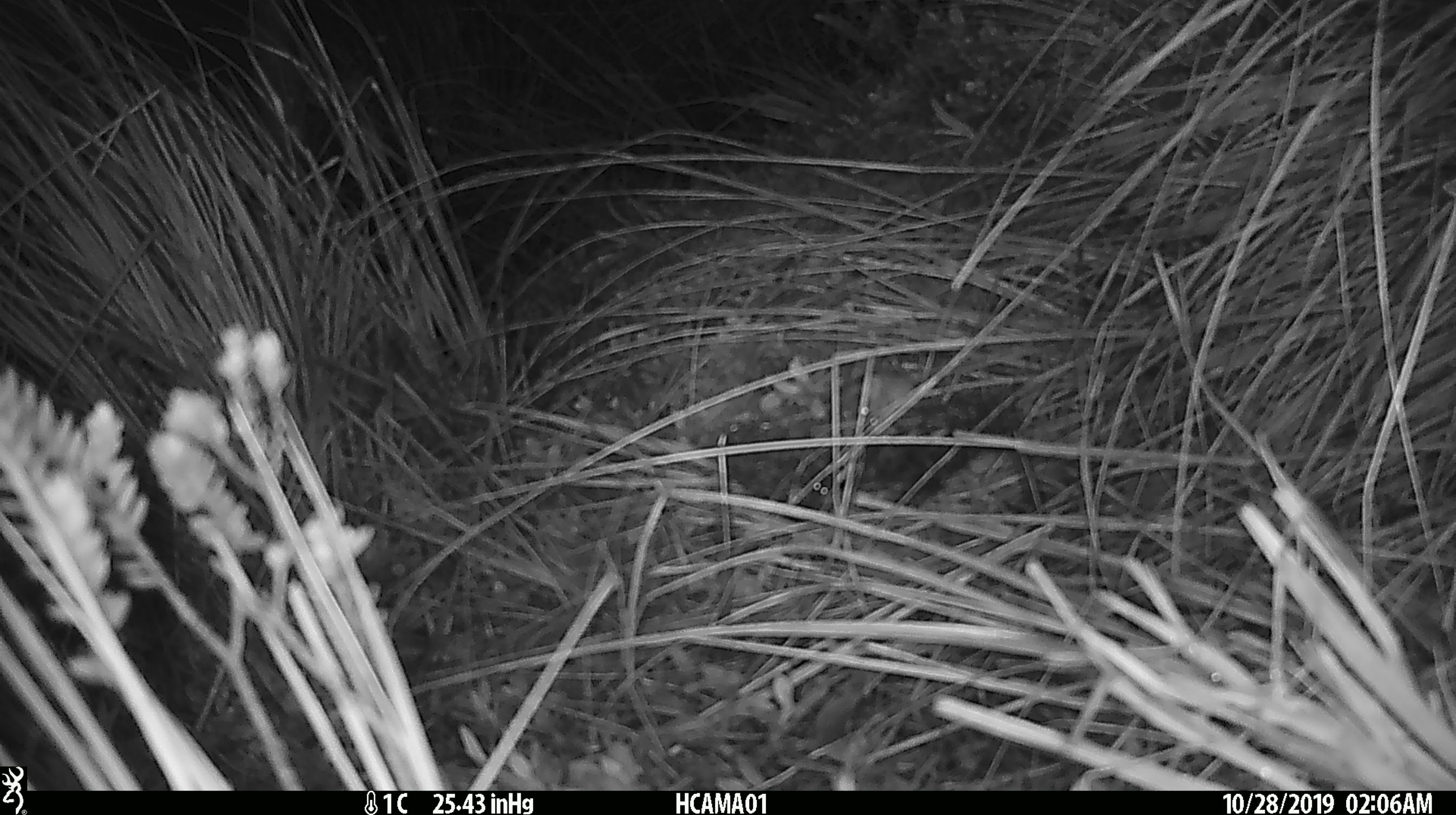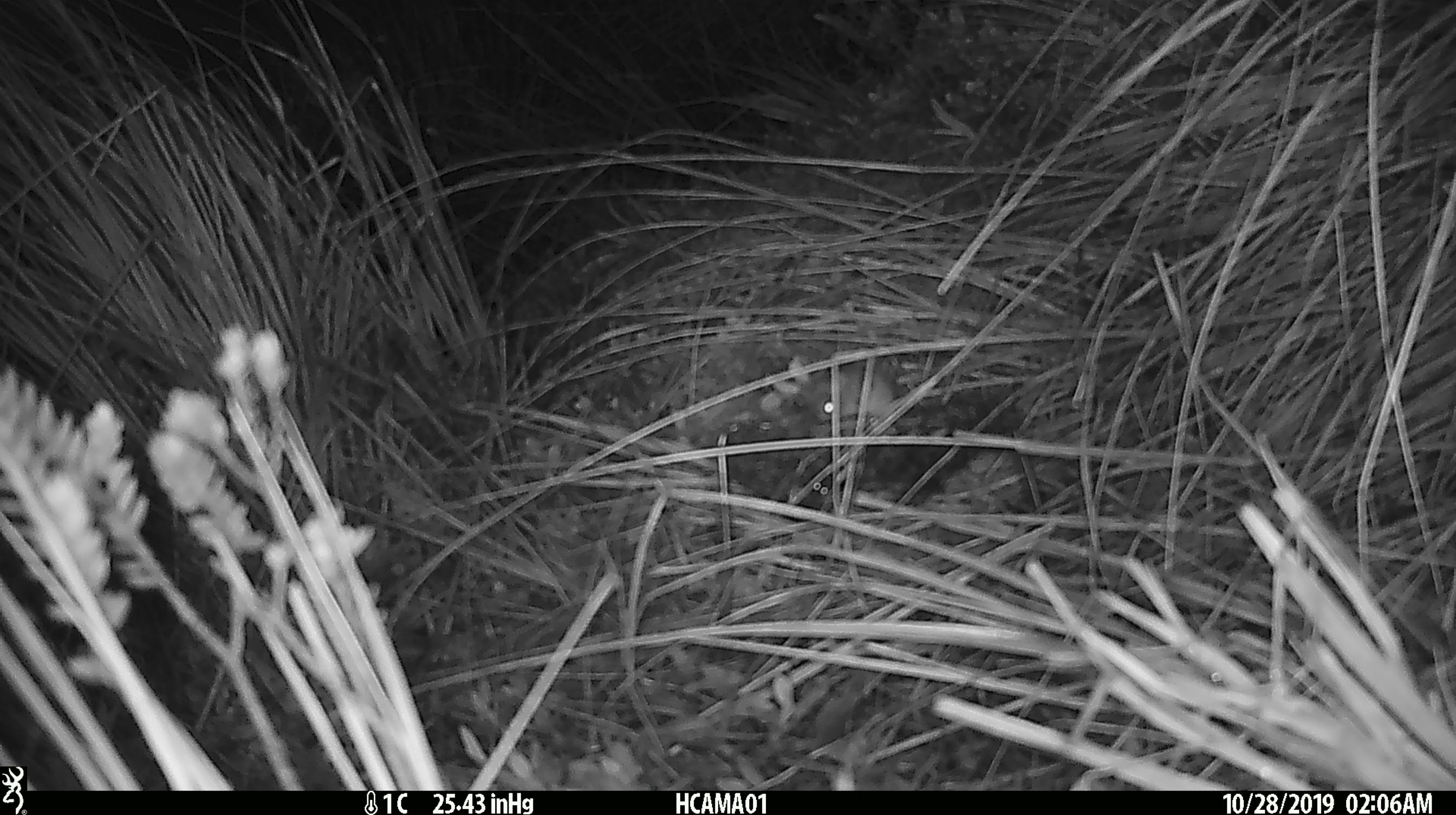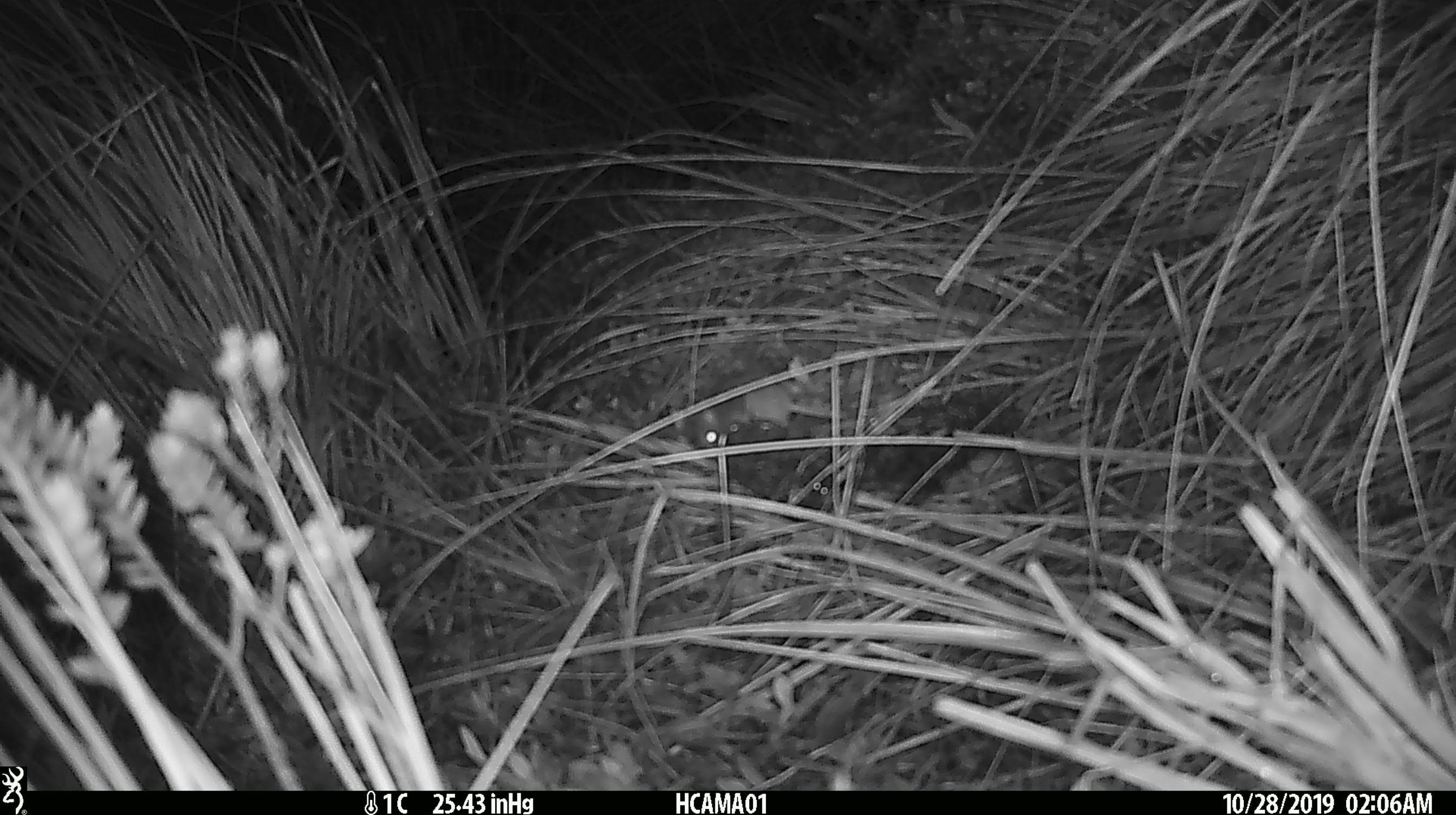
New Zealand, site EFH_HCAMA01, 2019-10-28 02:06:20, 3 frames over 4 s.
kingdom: Animalia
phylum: Chordata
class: Mammalia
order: Rodentia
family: Muridae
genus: Mus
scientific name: Mus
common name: mouse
Mouse (Mus).